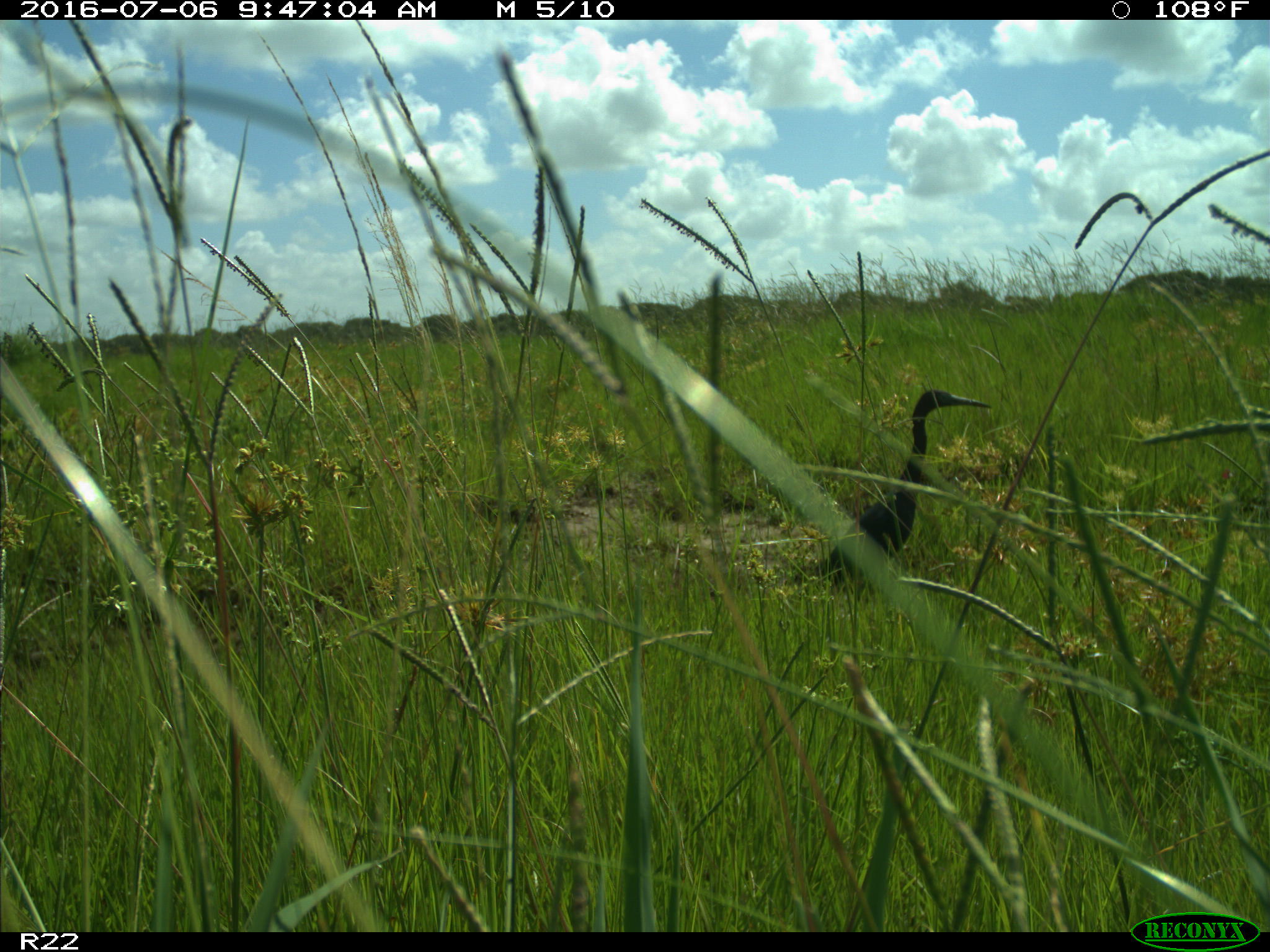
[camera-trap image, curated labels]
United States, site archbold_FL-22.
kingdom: Animalia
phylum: Chordata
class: Aves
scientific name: Aves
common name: birds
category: unidentified bird